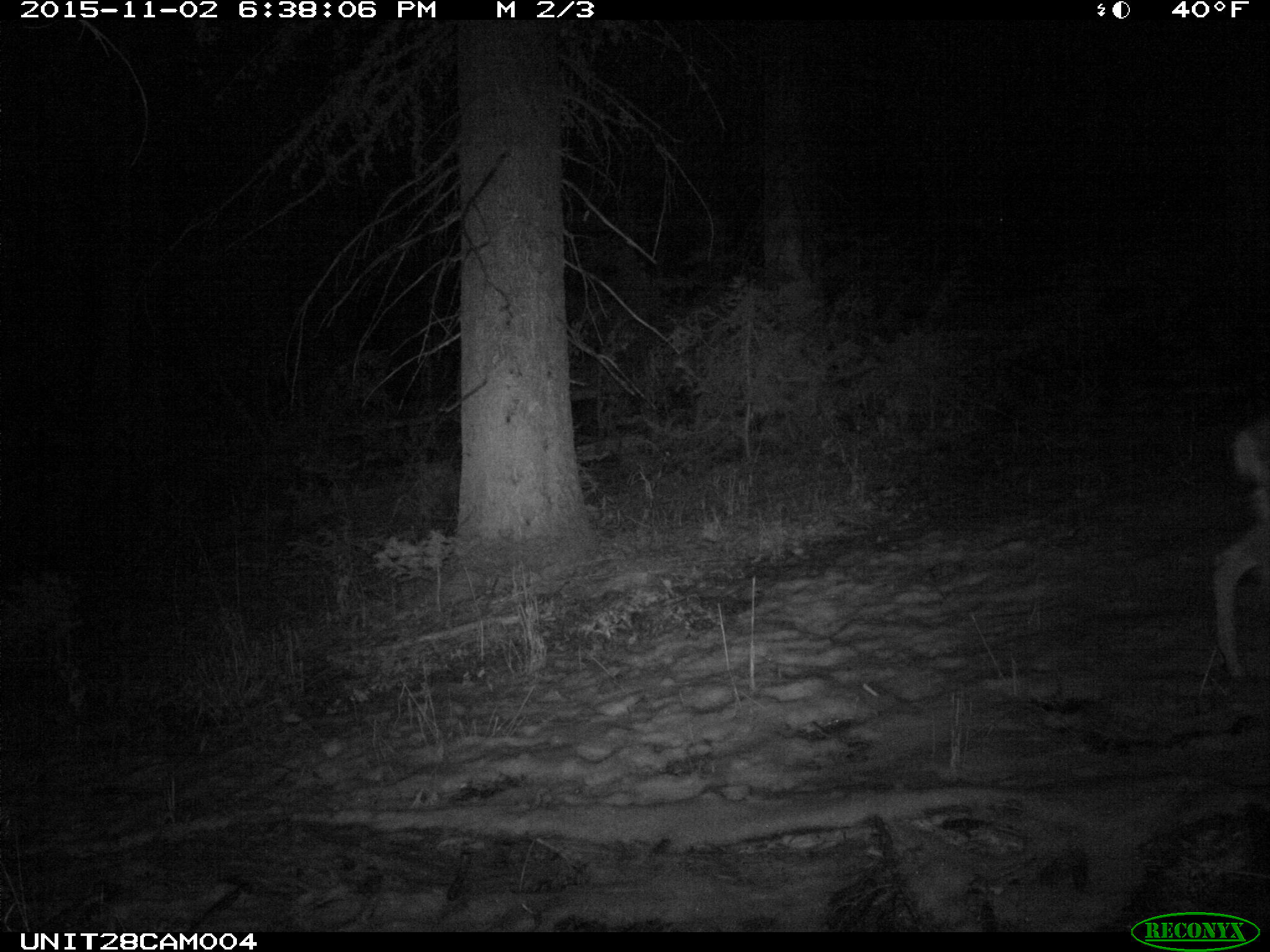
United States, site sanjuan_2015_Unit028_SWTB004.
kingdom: Animalia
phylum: Chordata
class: Mammalia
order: Artiodactyla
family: Cervidae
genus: Odocoileus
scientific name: Odocoileus hemionus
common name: mule deer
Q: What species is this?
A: Odocoileus hemionus (mule deer).